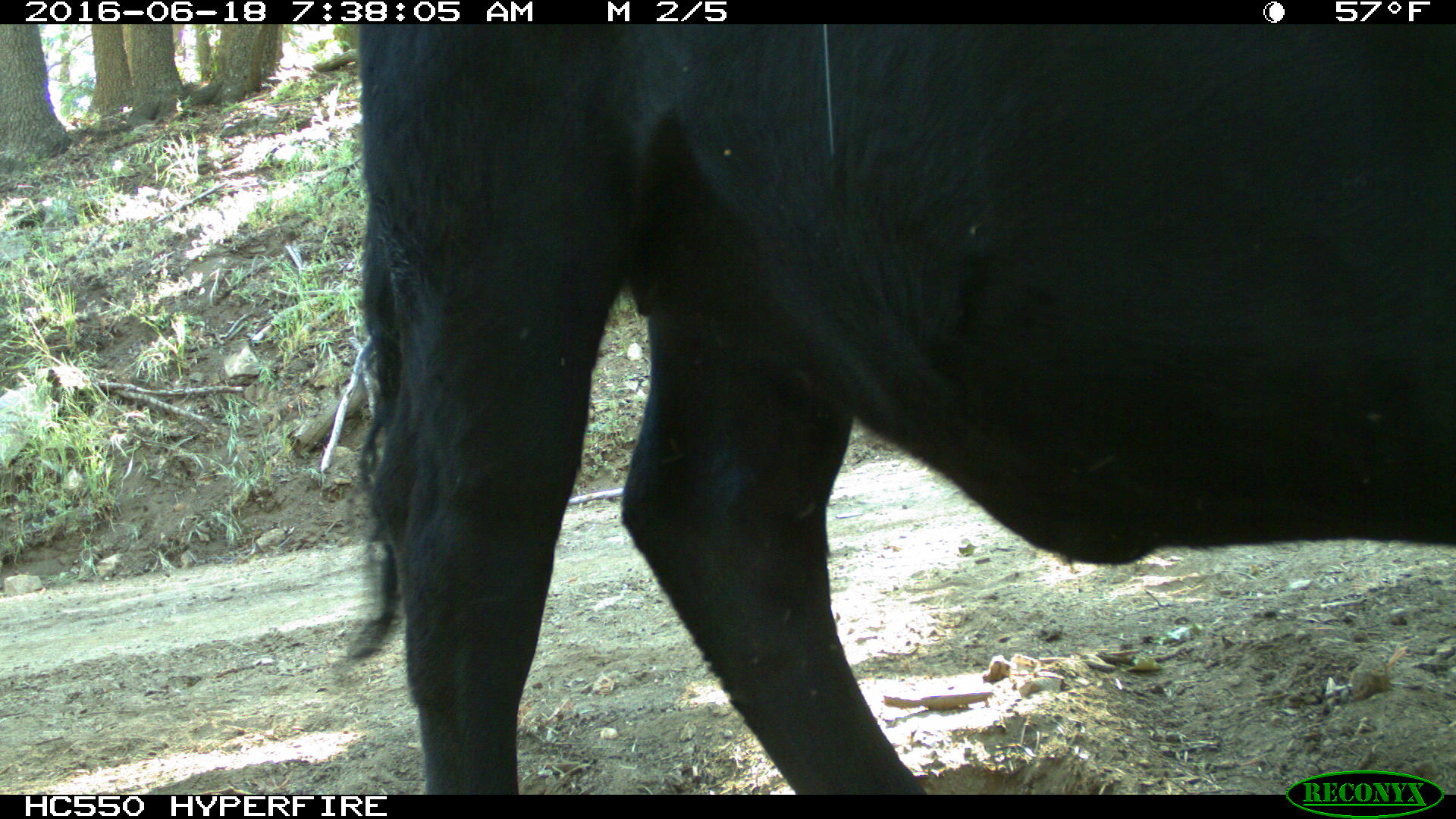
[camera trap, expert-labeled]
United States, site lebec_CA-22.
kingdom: Animalia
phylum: Chordata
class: Mammalia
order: Artiodactyla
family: Bovidae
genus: Bos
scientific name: Bos taurus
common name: domestic cow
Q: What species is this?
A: Bos taurus (domestic cow).